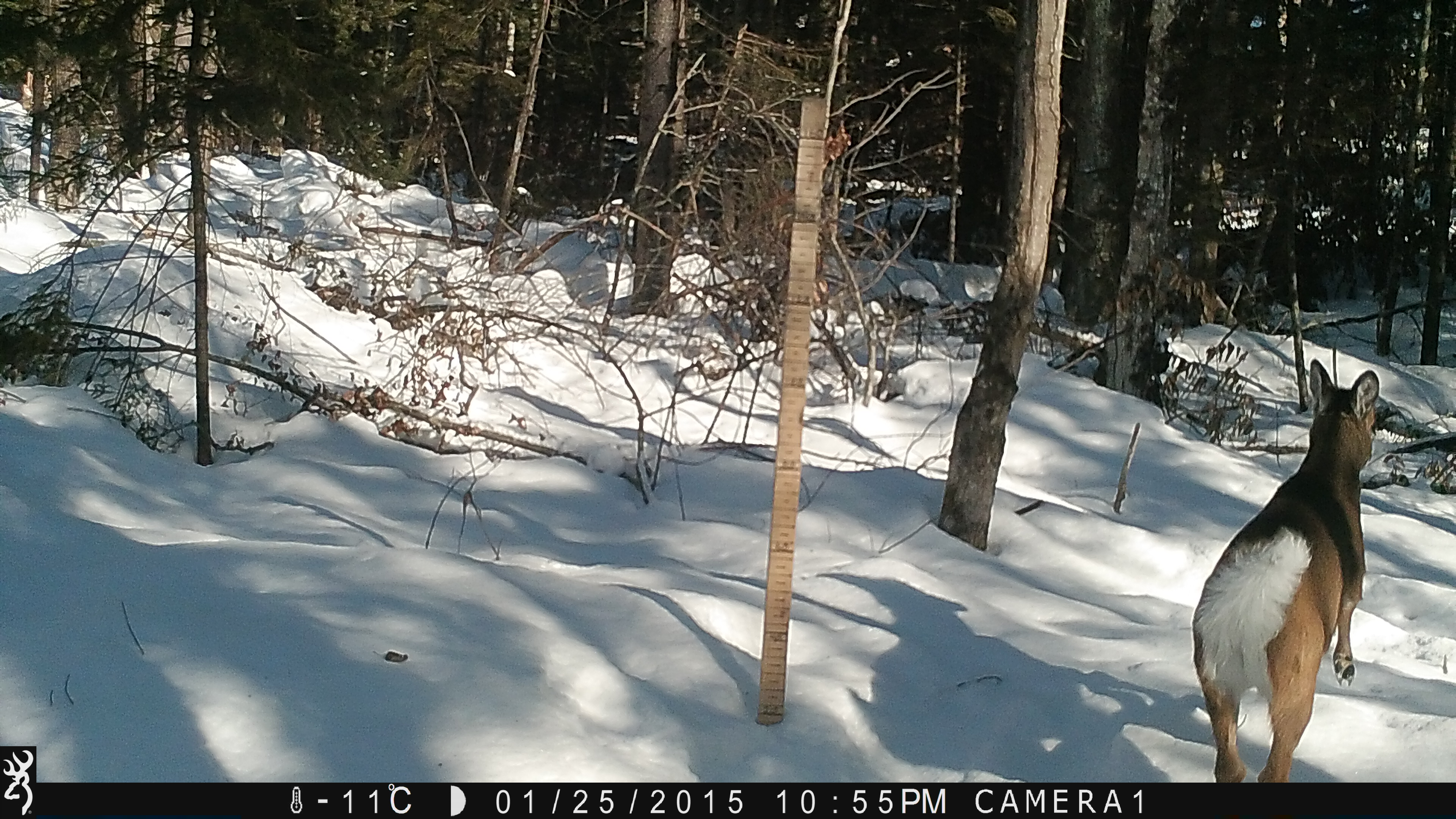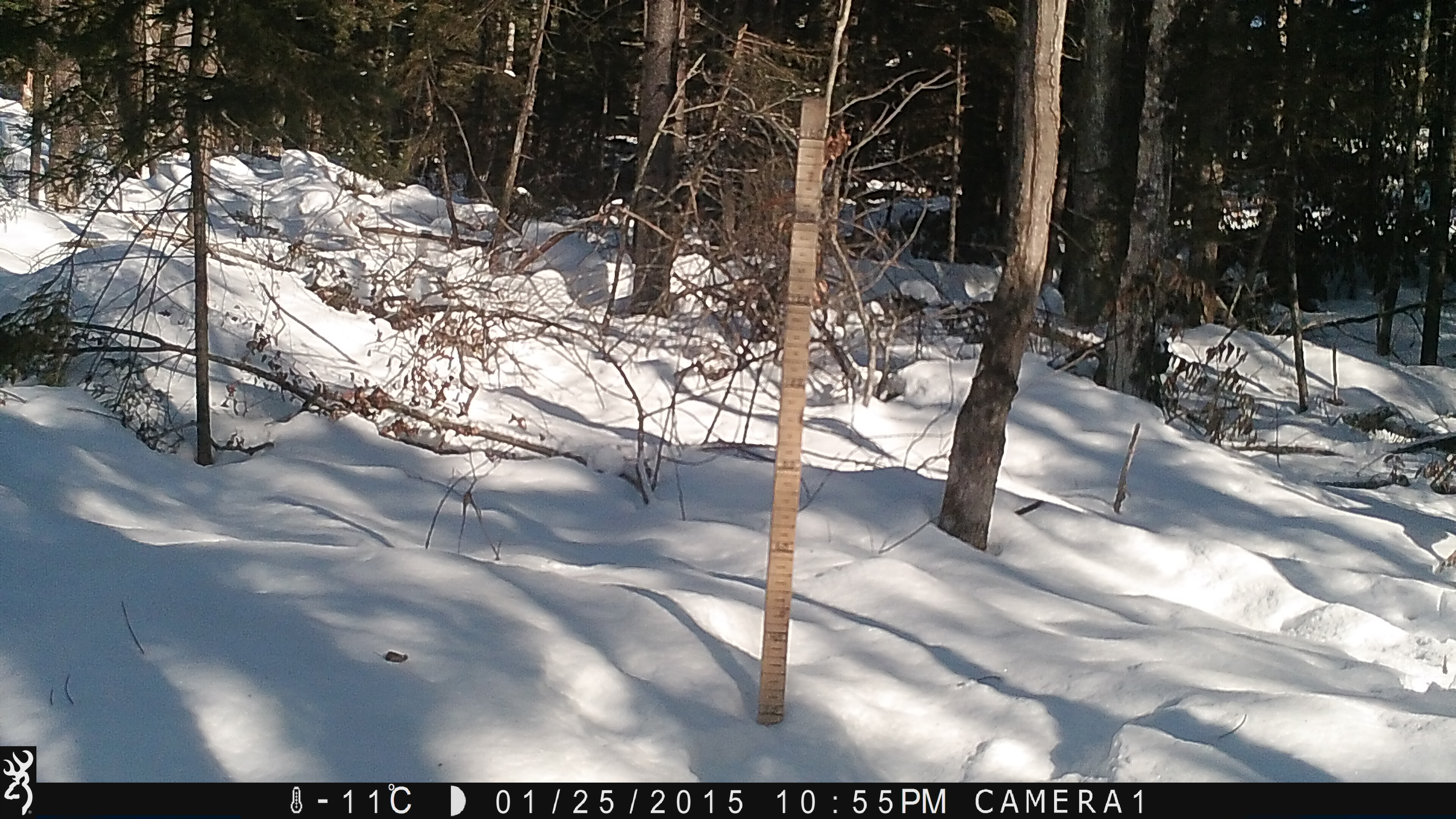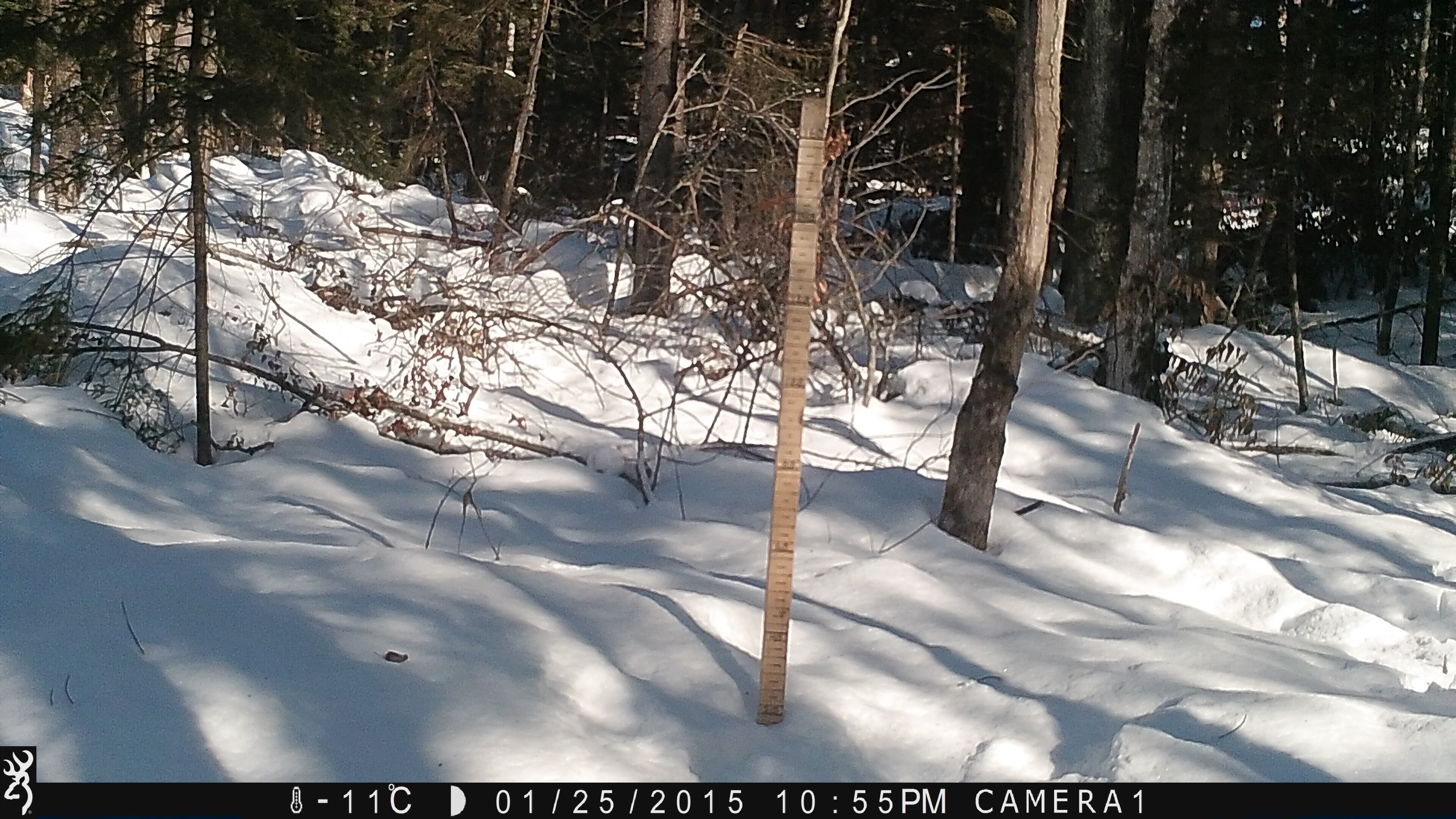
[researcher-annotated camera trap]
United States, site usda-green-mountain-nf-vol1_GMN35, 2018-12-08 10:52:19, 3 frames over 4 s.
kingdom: Animalia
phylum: Chordata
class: Mammalia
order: Artiodactyla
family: Cervidae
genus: Odocoileus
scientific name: Odocoileus virginianus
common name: white-tailed deer